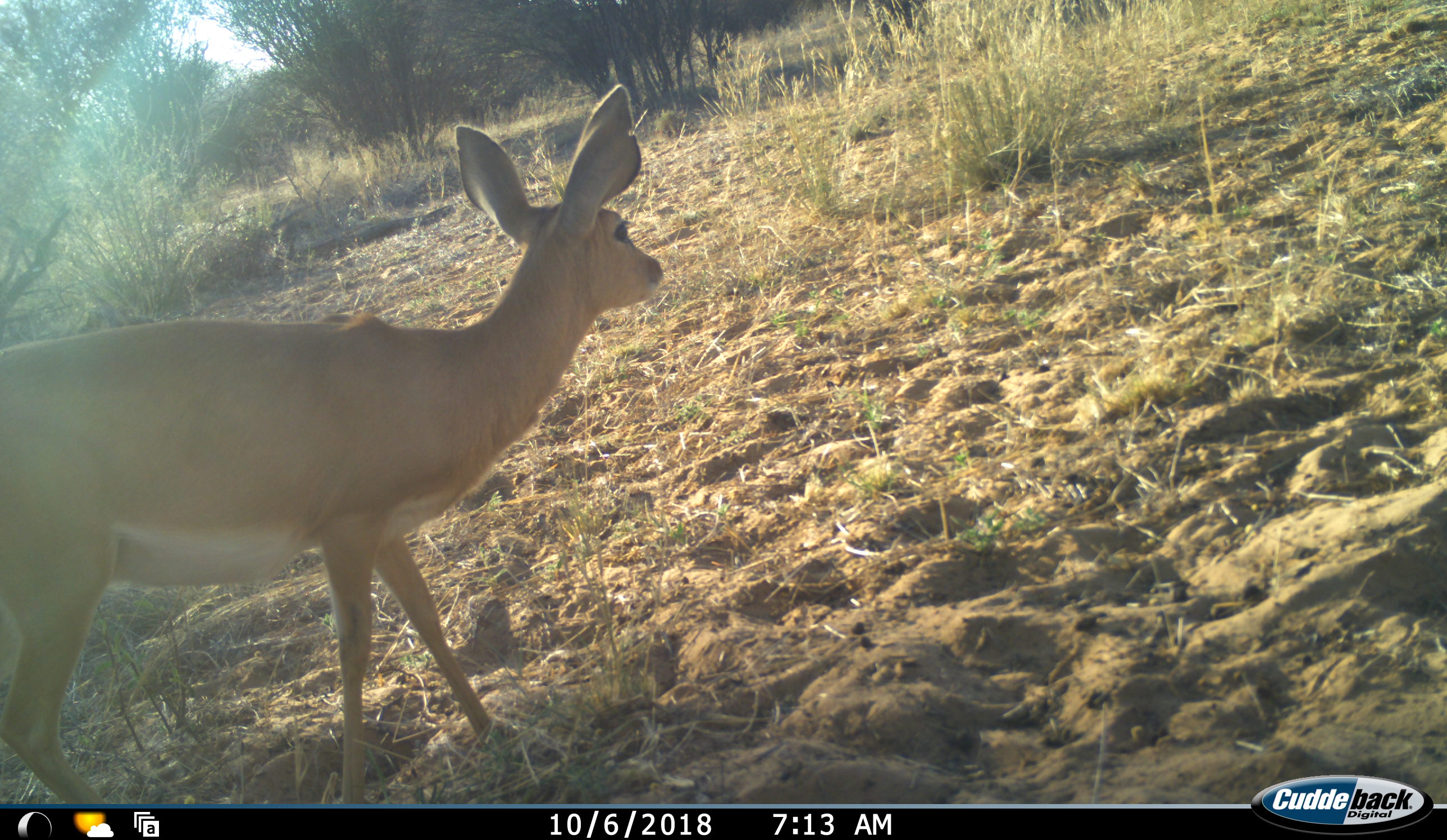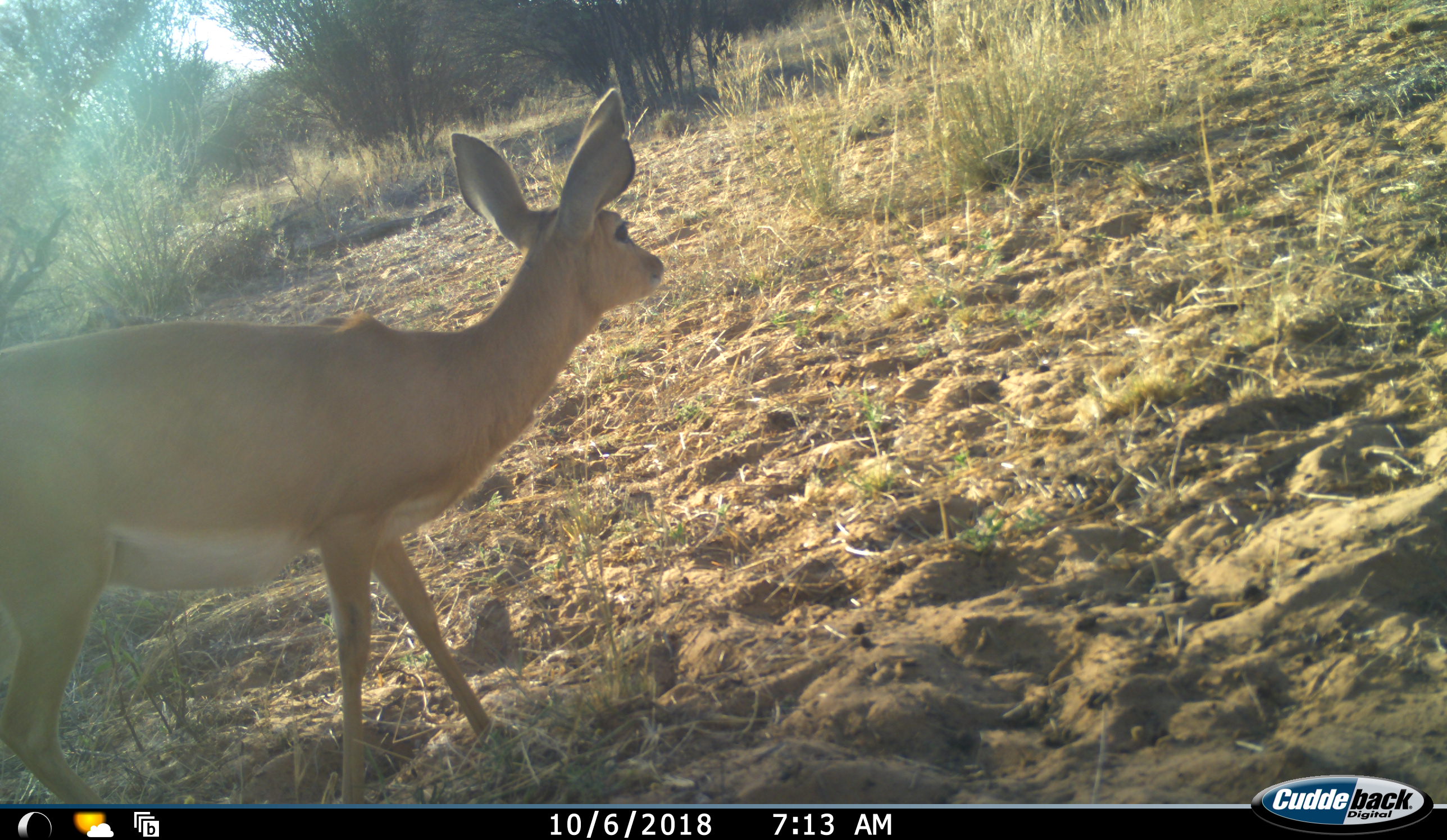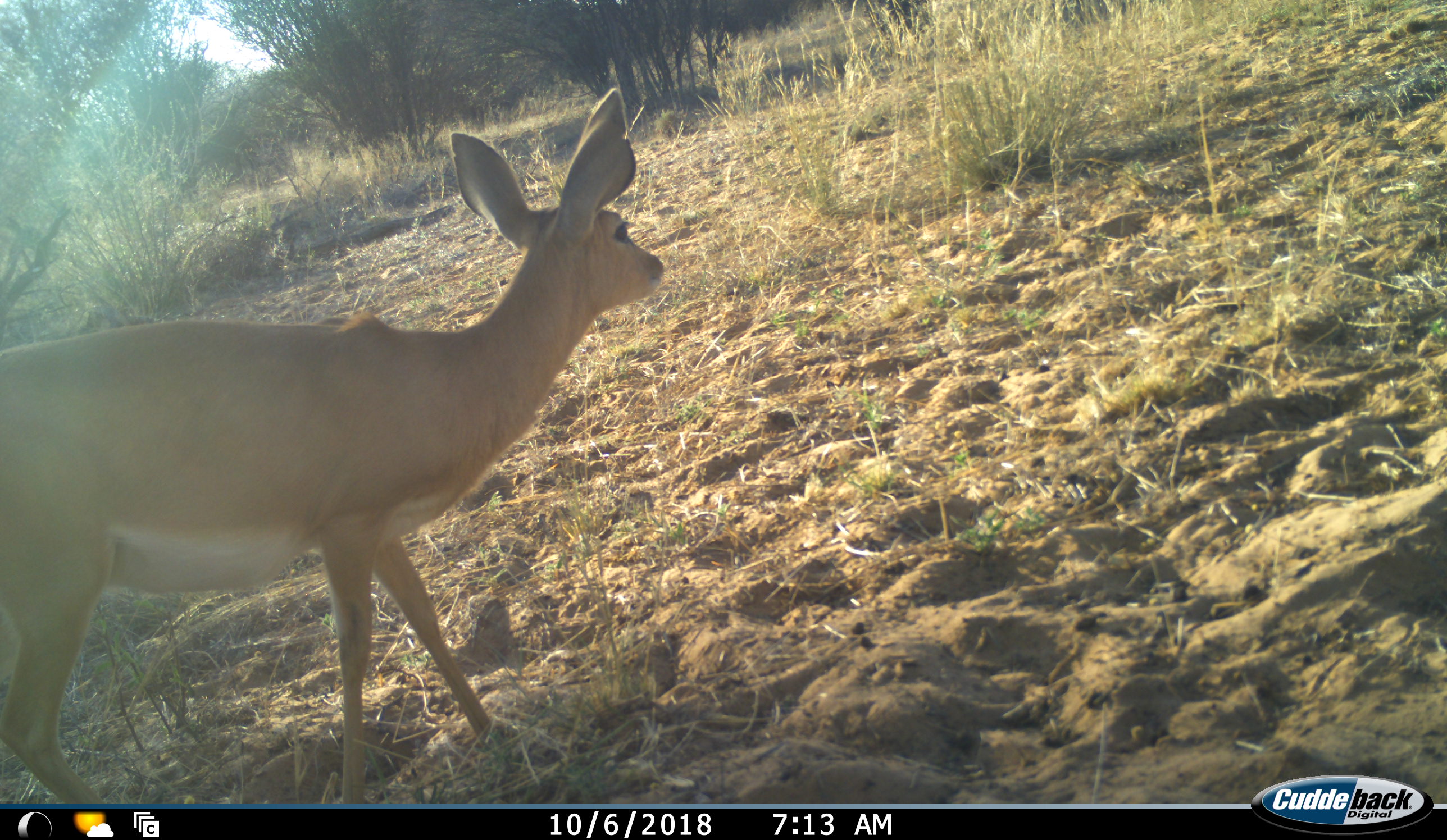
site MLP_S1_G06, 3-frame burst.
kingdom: Animalia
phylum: Chordata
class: Mammalia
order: Artiodactyla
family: Bovidae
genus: Raphicerus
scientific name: Raphicerus campestris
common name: steenbok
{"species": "steenbok (Raphicerus campestris)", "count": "1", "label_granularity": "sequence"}